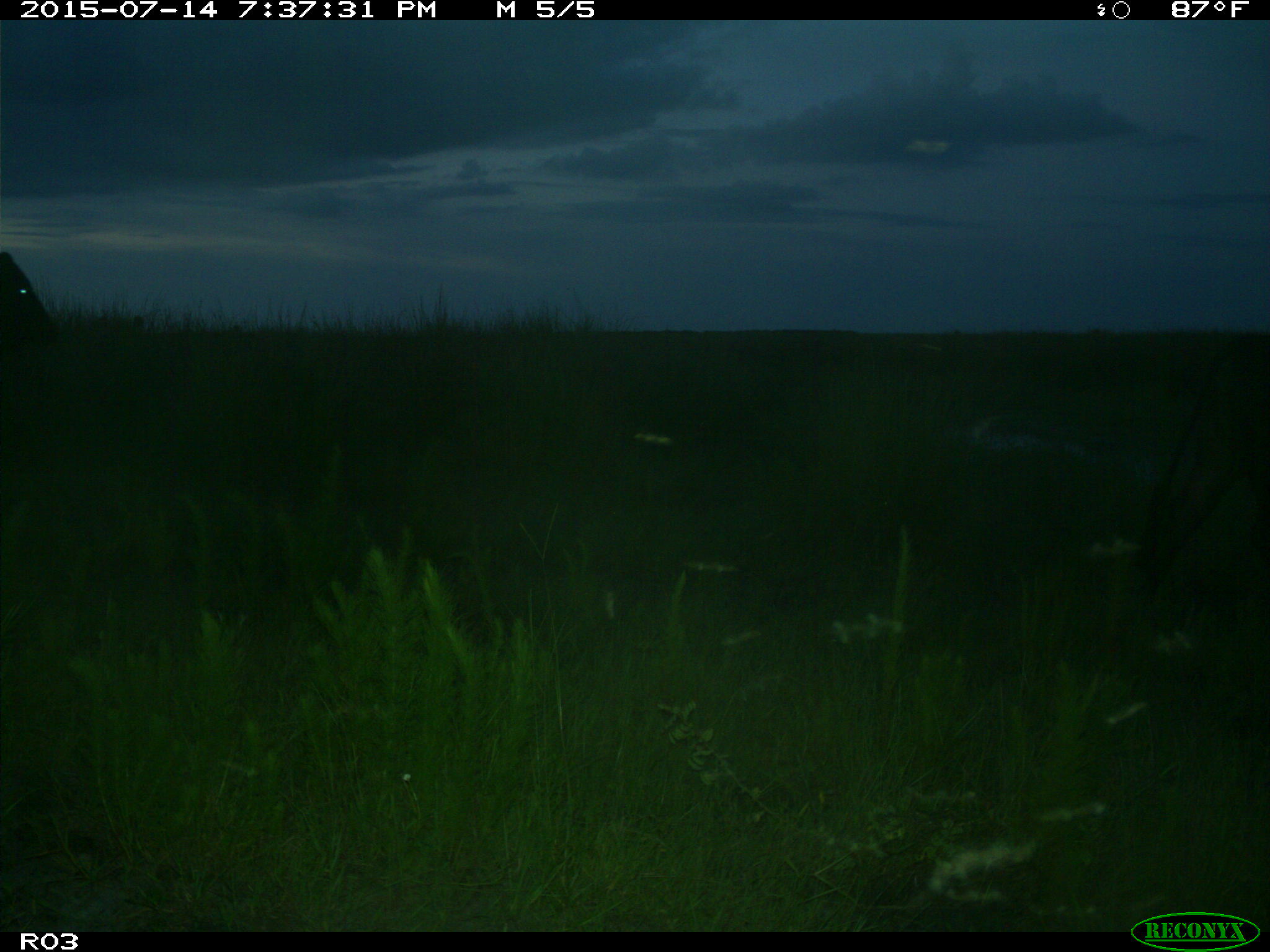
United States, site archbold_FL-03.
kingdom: Animalia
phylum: Chordata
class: Mammalia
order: Artiodactyla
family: Bovidae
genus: Bos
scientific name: Bos taurus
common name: domestic cow